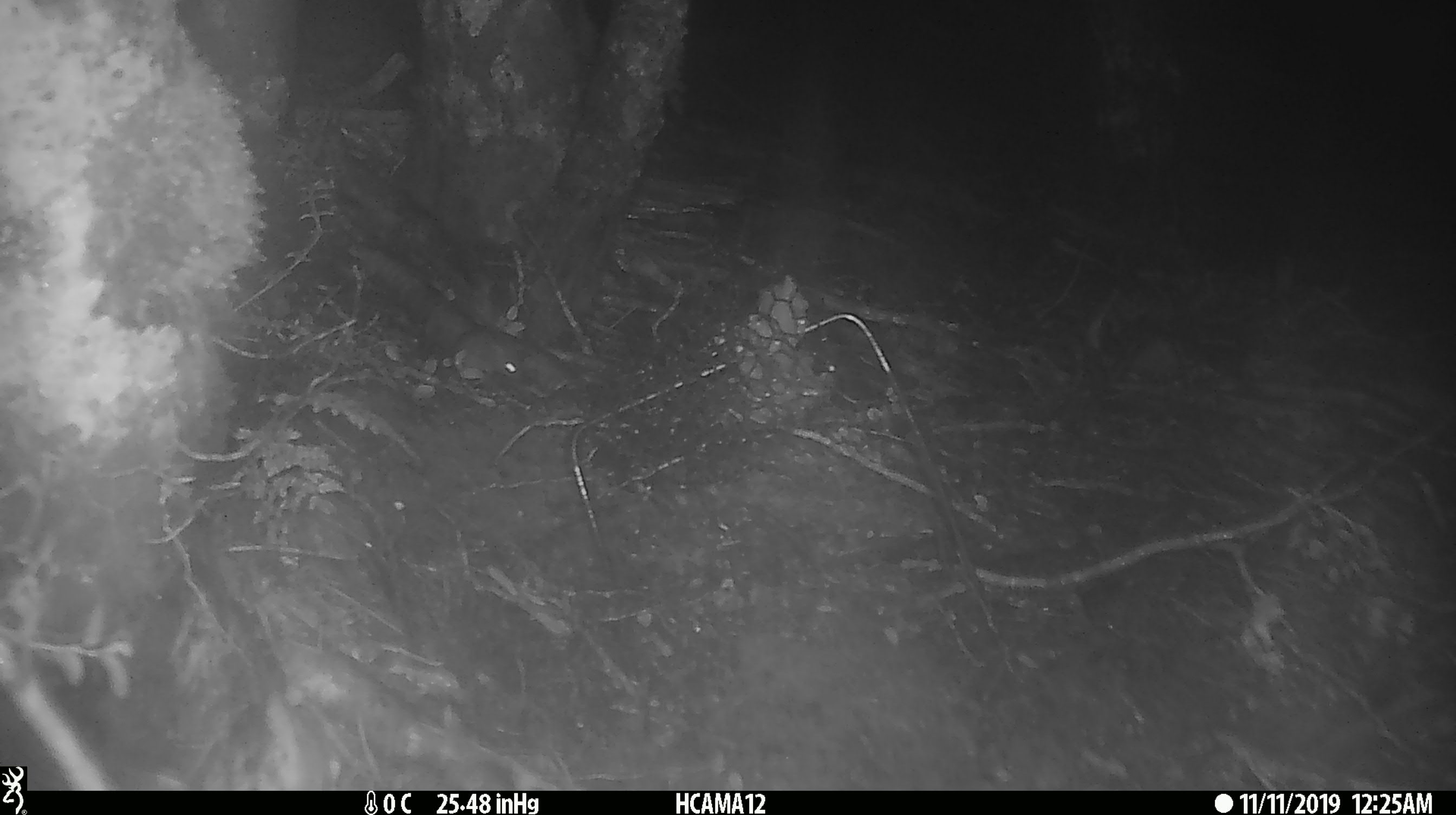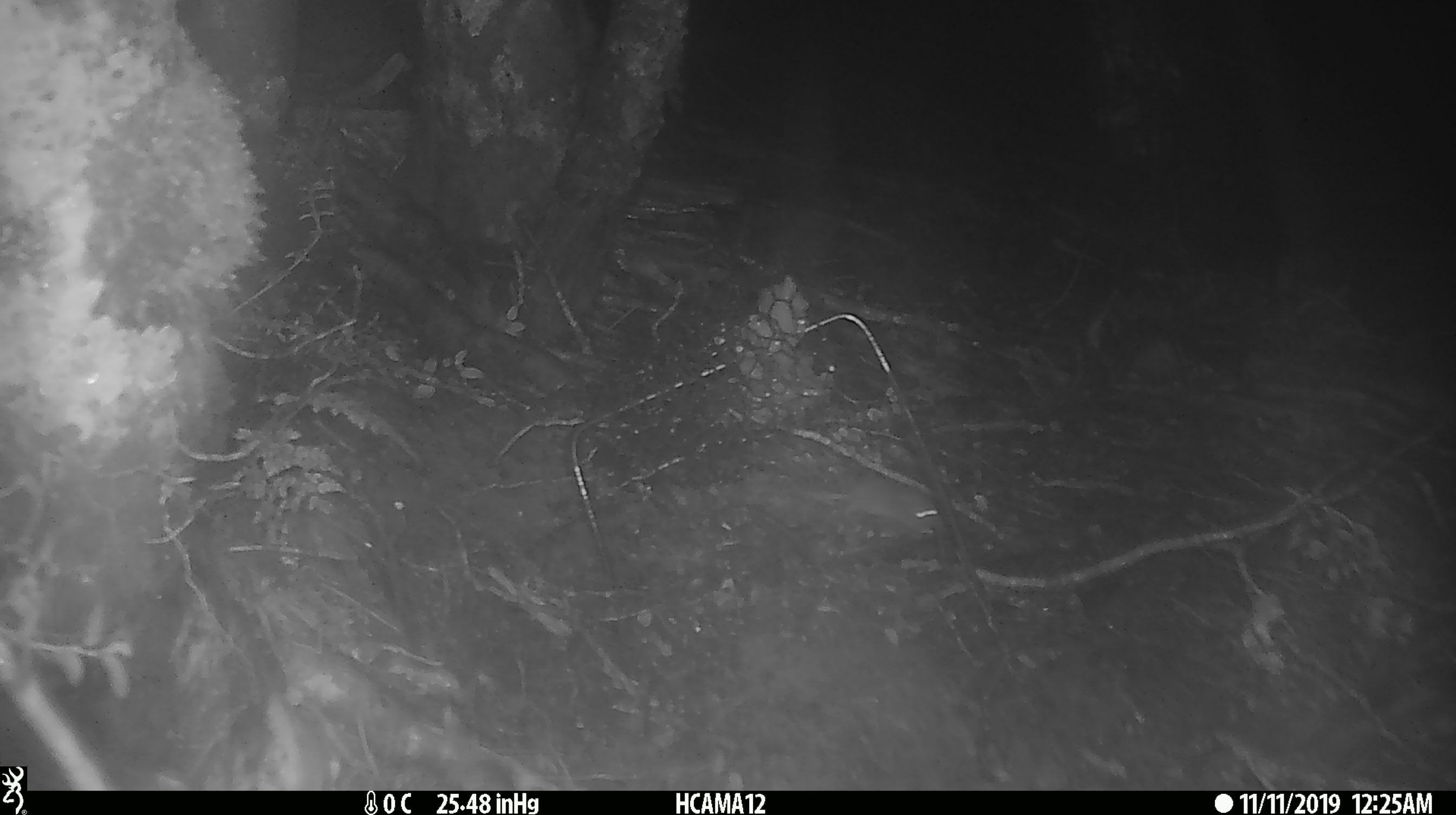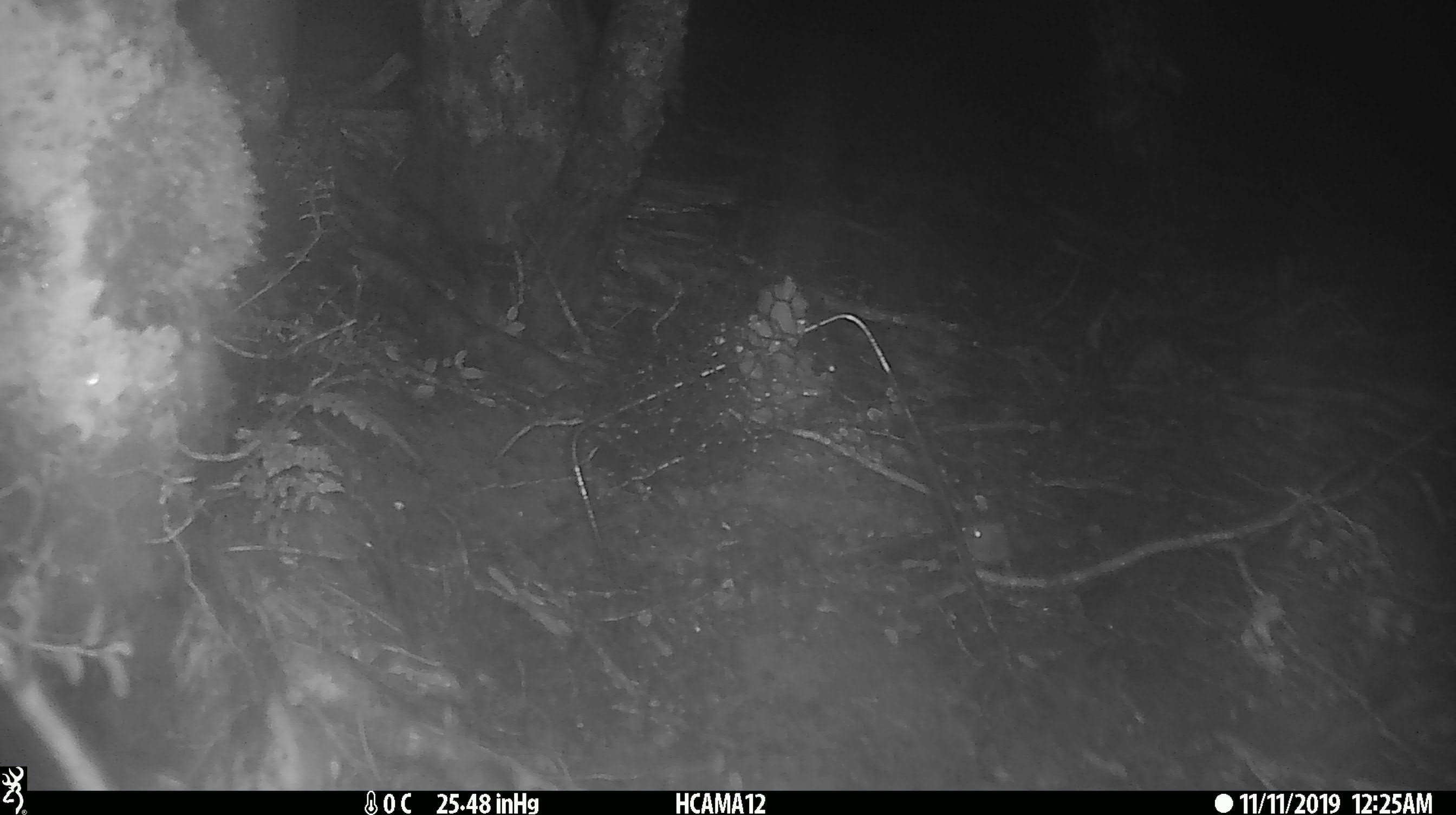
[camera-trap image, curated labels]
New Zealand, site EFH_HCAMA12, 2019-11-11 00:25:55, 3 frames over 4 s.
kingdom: Animalia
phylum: Chordata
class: Mammalia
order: Rodentia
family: Muridae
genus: Mus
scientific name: Mus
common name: mouse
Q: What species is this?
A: Mouse (Mus).